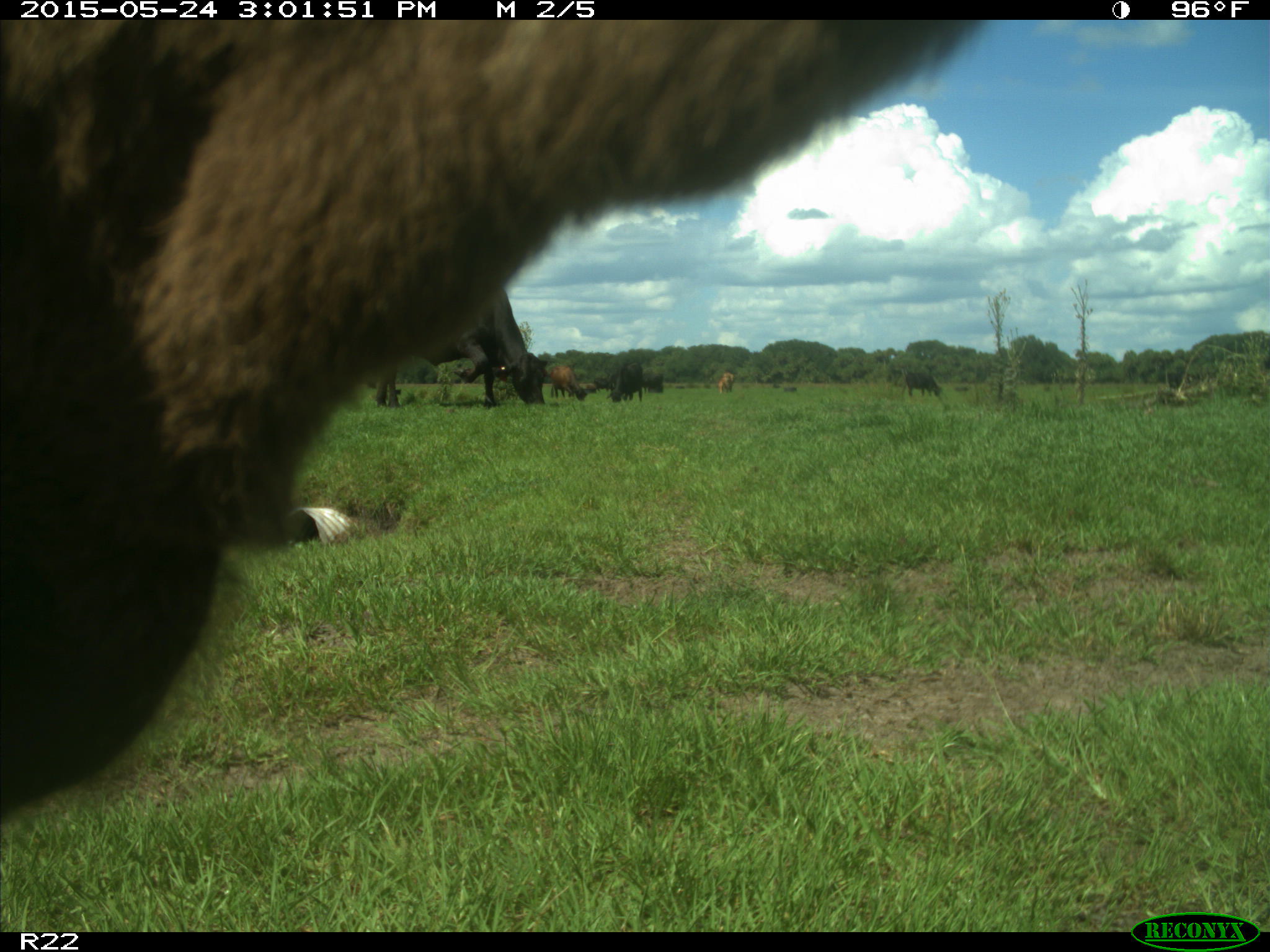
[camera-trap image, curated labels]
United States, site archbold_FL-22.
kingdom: Animalia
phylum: Chordata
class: Mammalia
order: Artiodactyla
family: Bovidae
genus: Bos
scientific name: Bos taurus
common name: domestic cow